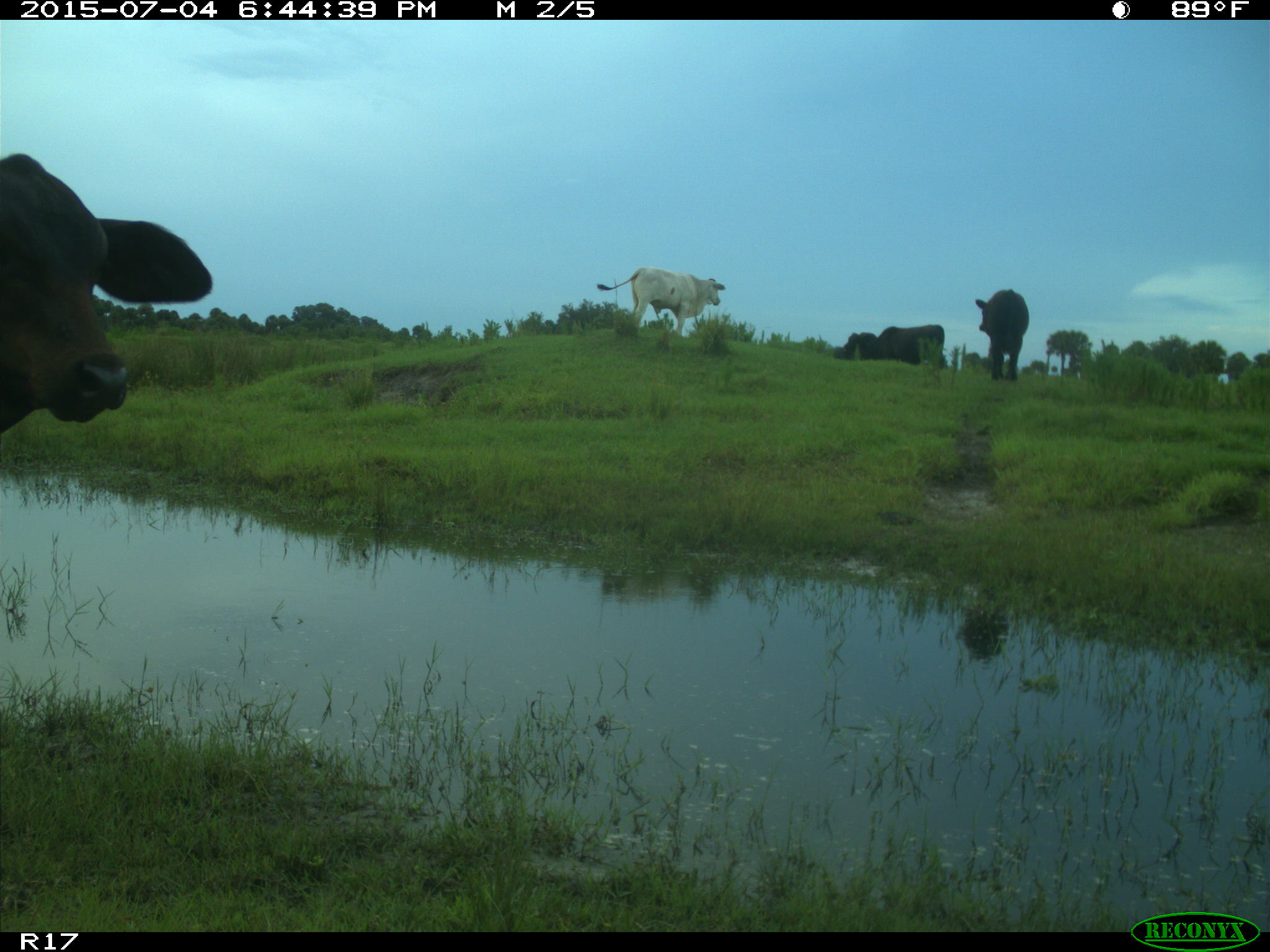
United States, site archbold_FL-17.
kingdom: Animalia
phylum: Chordata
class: Mammalia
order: Artiodactyla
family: Bovidae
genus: Bos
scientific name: Bos taurus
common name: domestic cow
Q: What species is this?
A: Bos taurus (domestic cow).